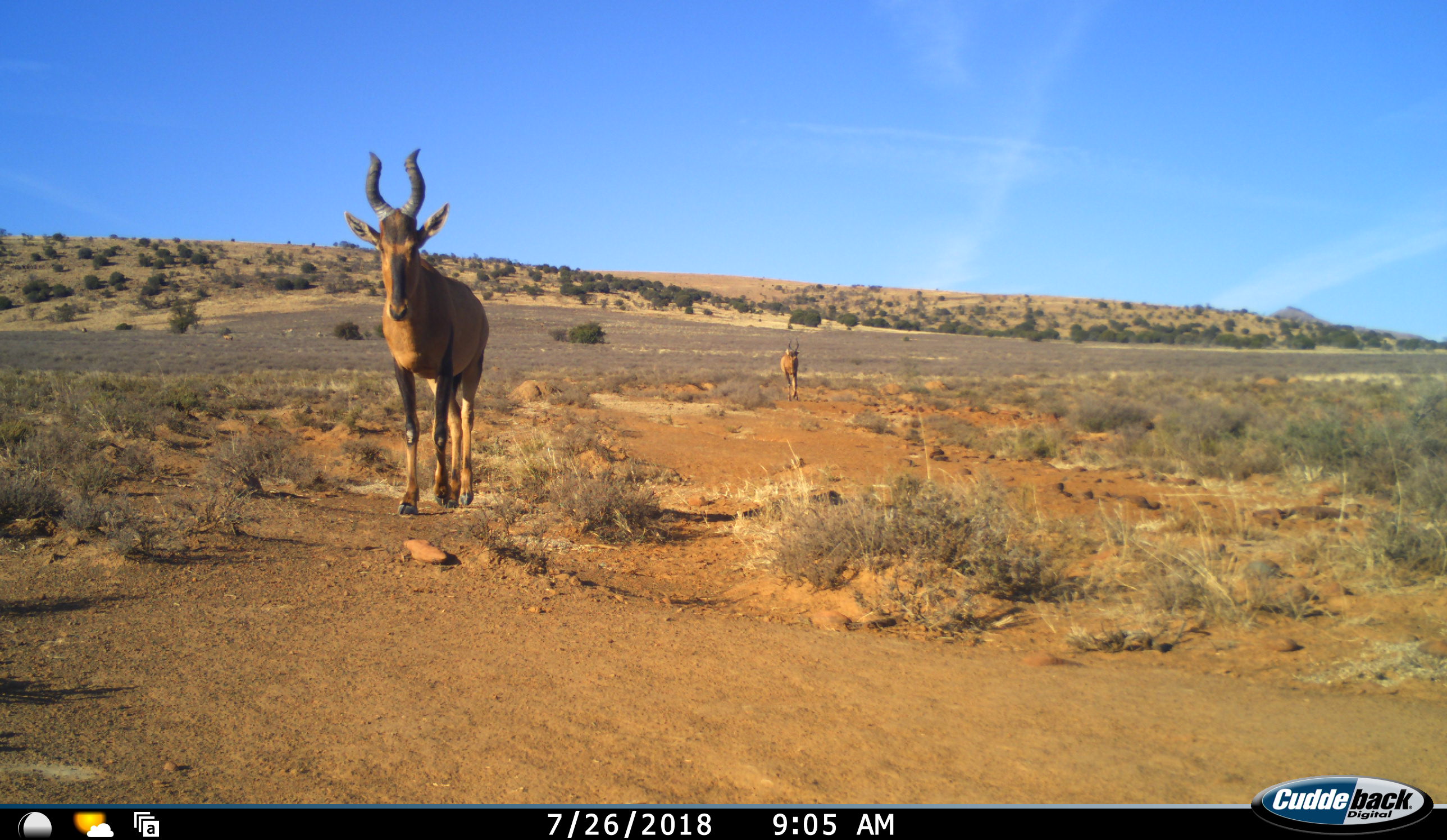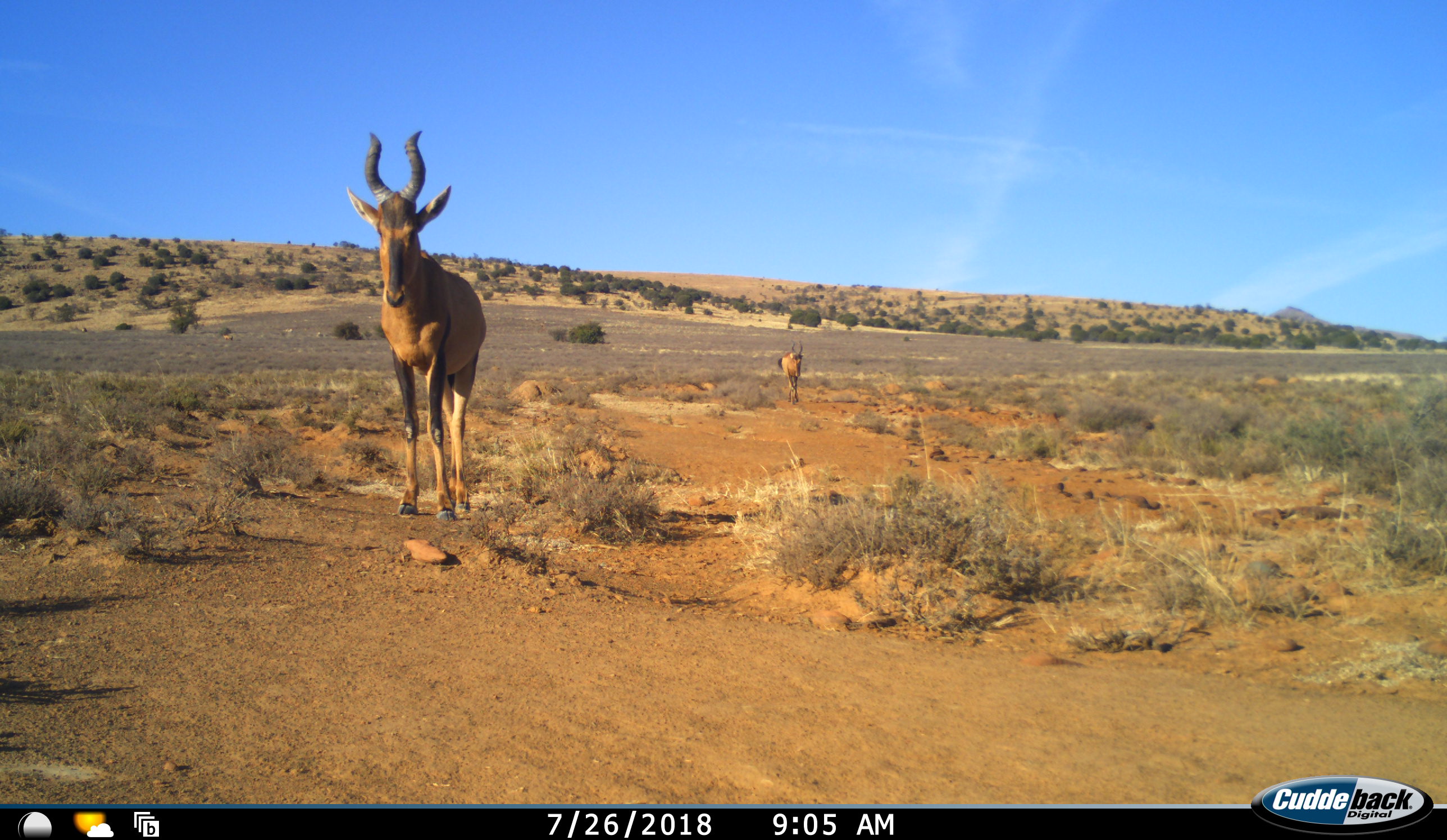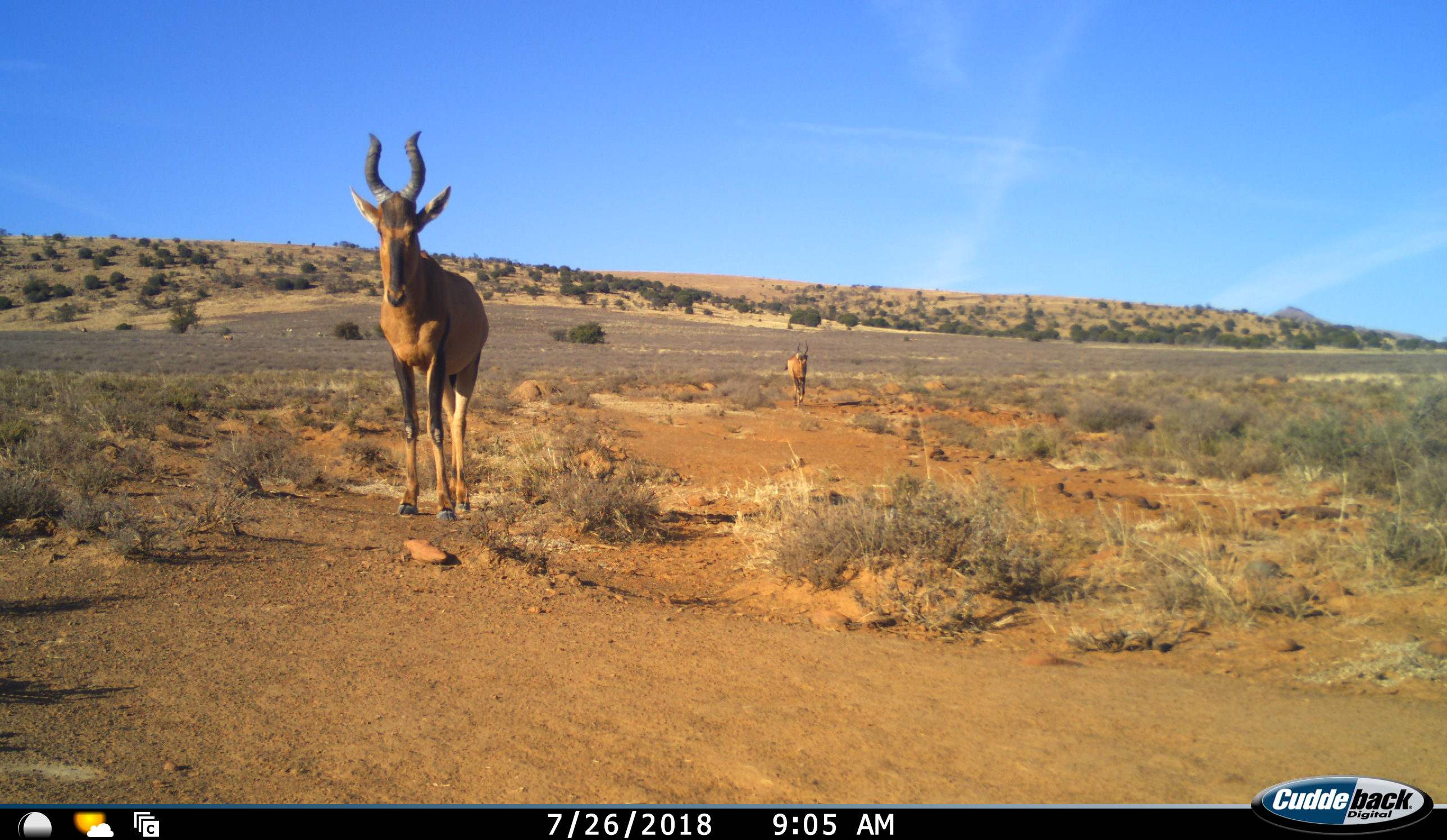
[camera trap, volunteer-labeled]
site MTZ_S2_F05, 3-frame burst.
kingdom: Animalia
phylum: Chordata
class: Mammalia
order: Artiodactyla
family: Bovidae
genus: Alcelaphus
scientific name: Alcelaphus buselaphus caama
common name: red hartebeest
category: hartebeestred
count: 2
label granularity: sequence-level